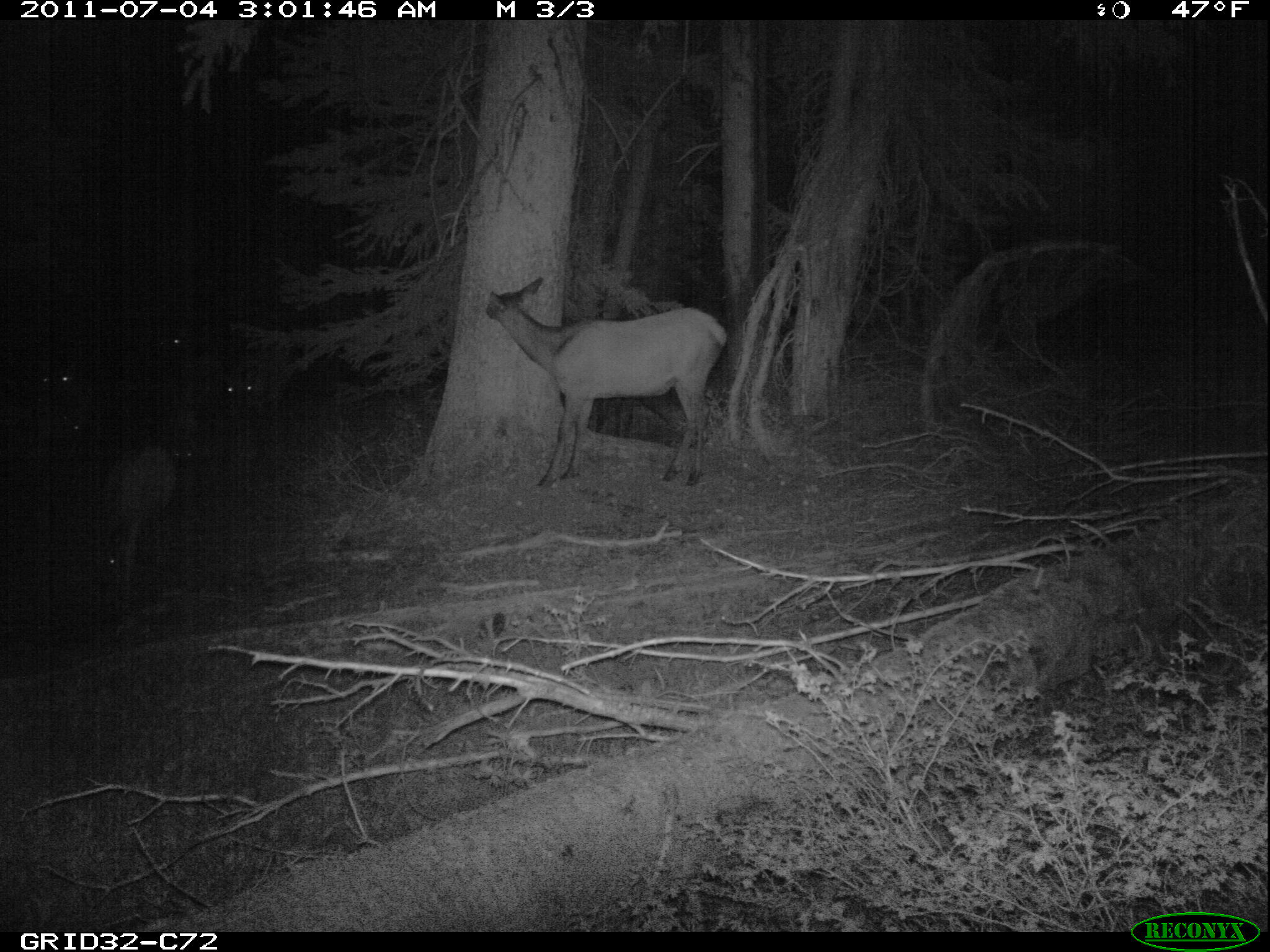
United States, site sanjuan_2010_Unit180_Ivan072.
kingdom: Animalia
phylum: Chordata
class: Mammalia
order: Artiodactyla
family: Cervidae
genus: Cervus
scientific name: Cervus elaphus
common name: red deer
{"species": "Cervus elaphus (red deer)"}